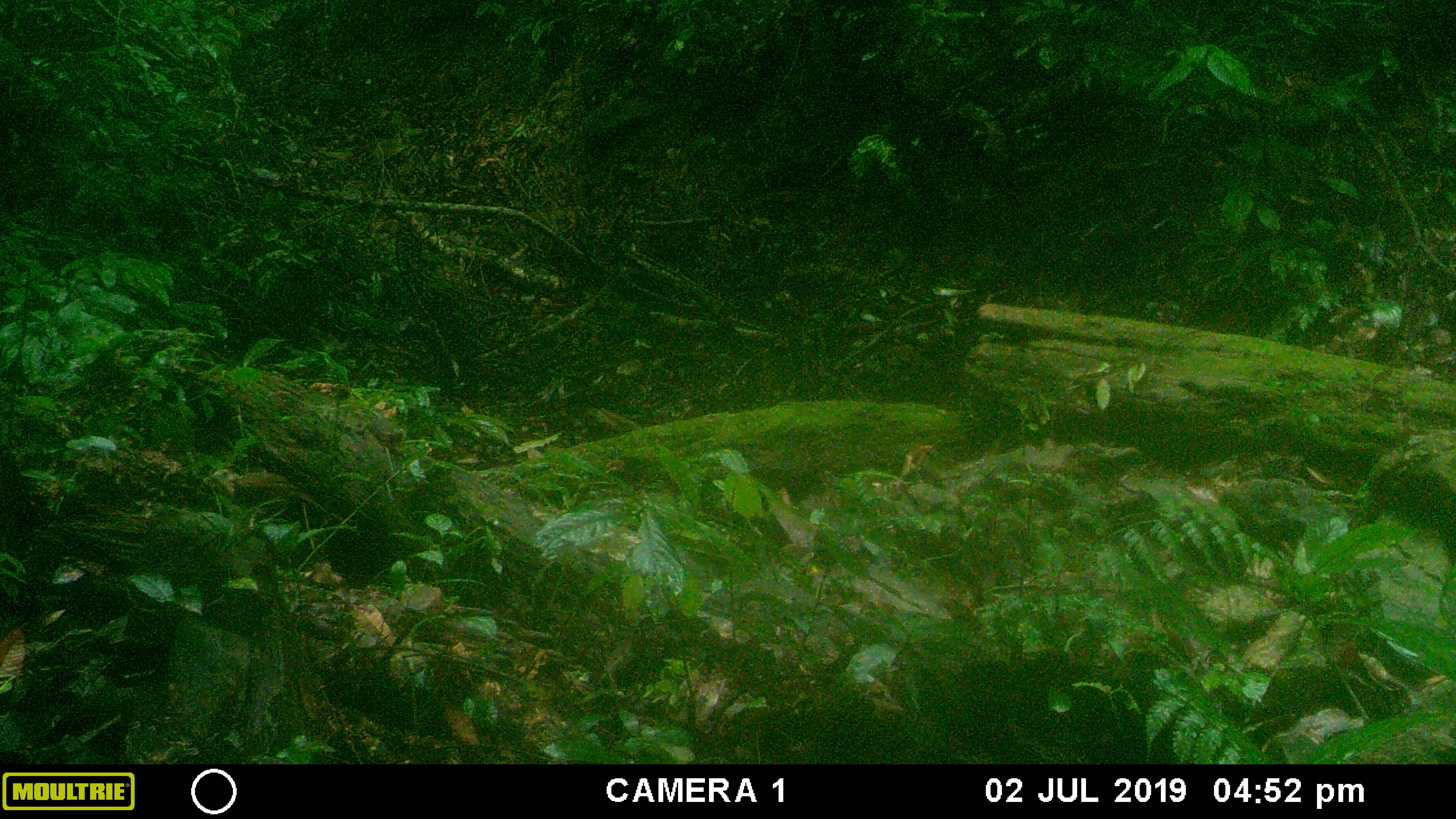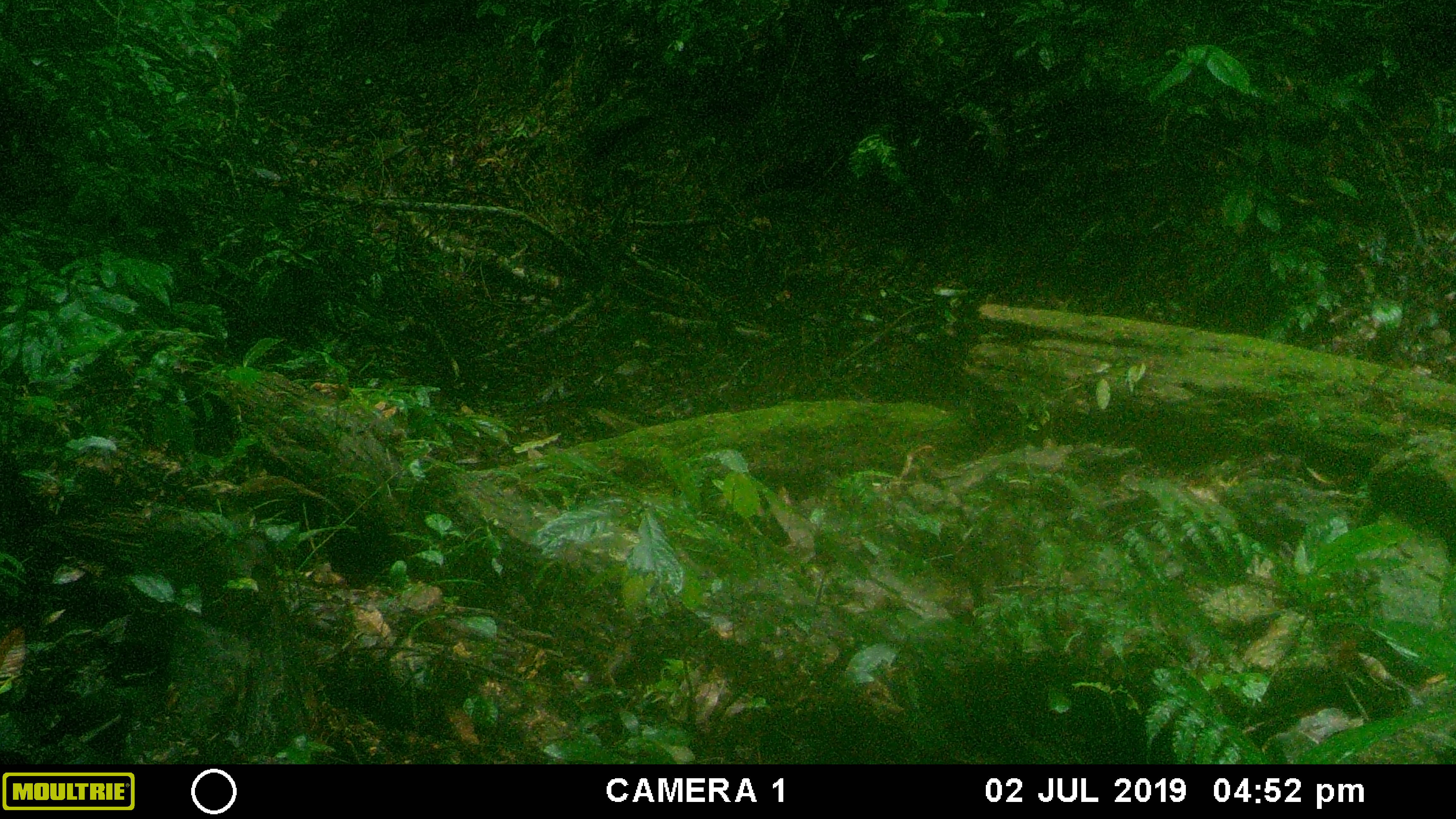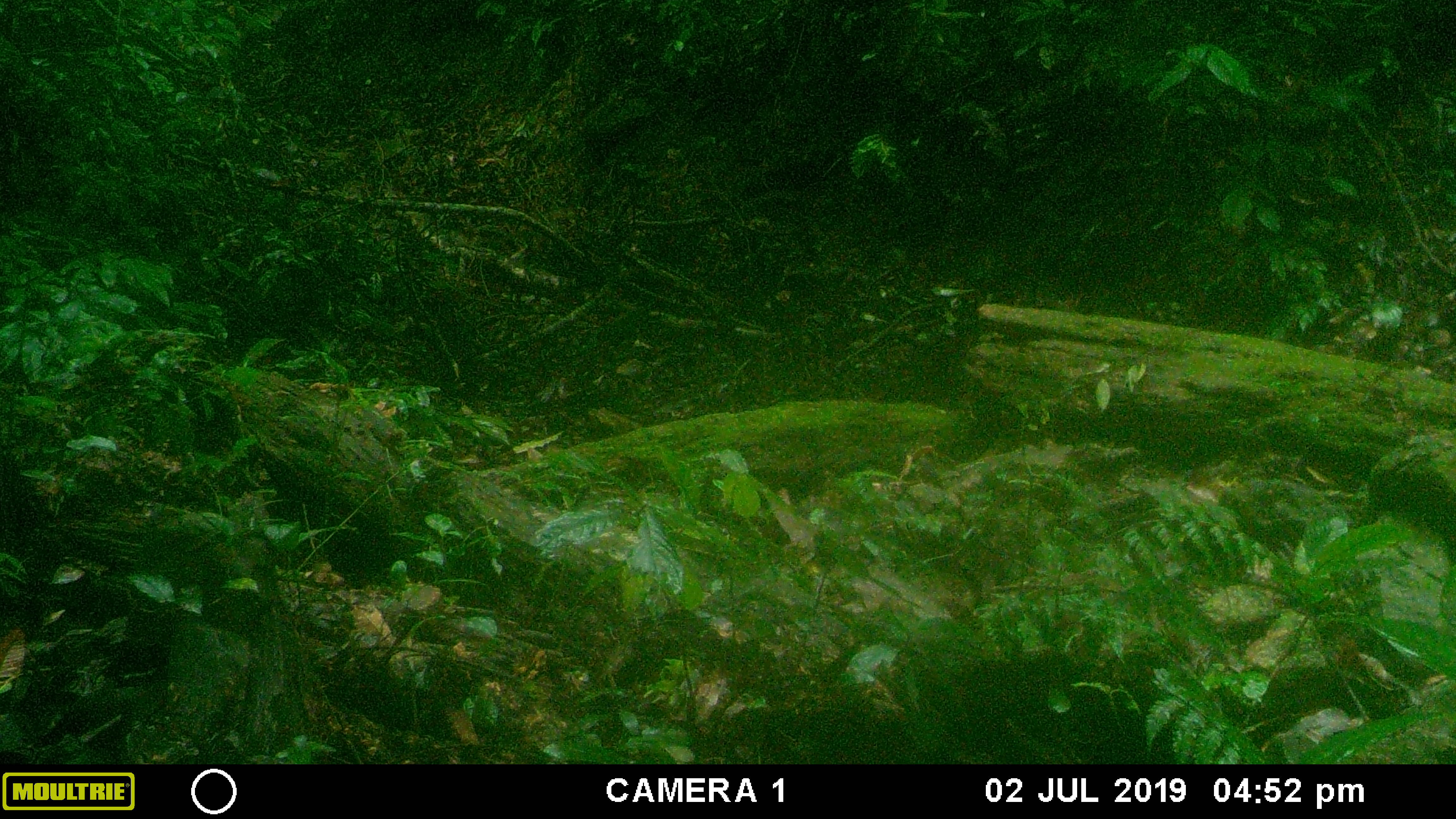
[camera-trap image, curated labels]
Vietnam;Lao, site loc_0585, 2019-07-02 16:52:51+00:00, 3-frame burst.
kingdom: Animalia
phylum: Chordata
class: Aves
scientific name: Aves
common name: bird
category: unidentified bird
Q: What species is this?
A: Unidentified bird (bird) (Aves).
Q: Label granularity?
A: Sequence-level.